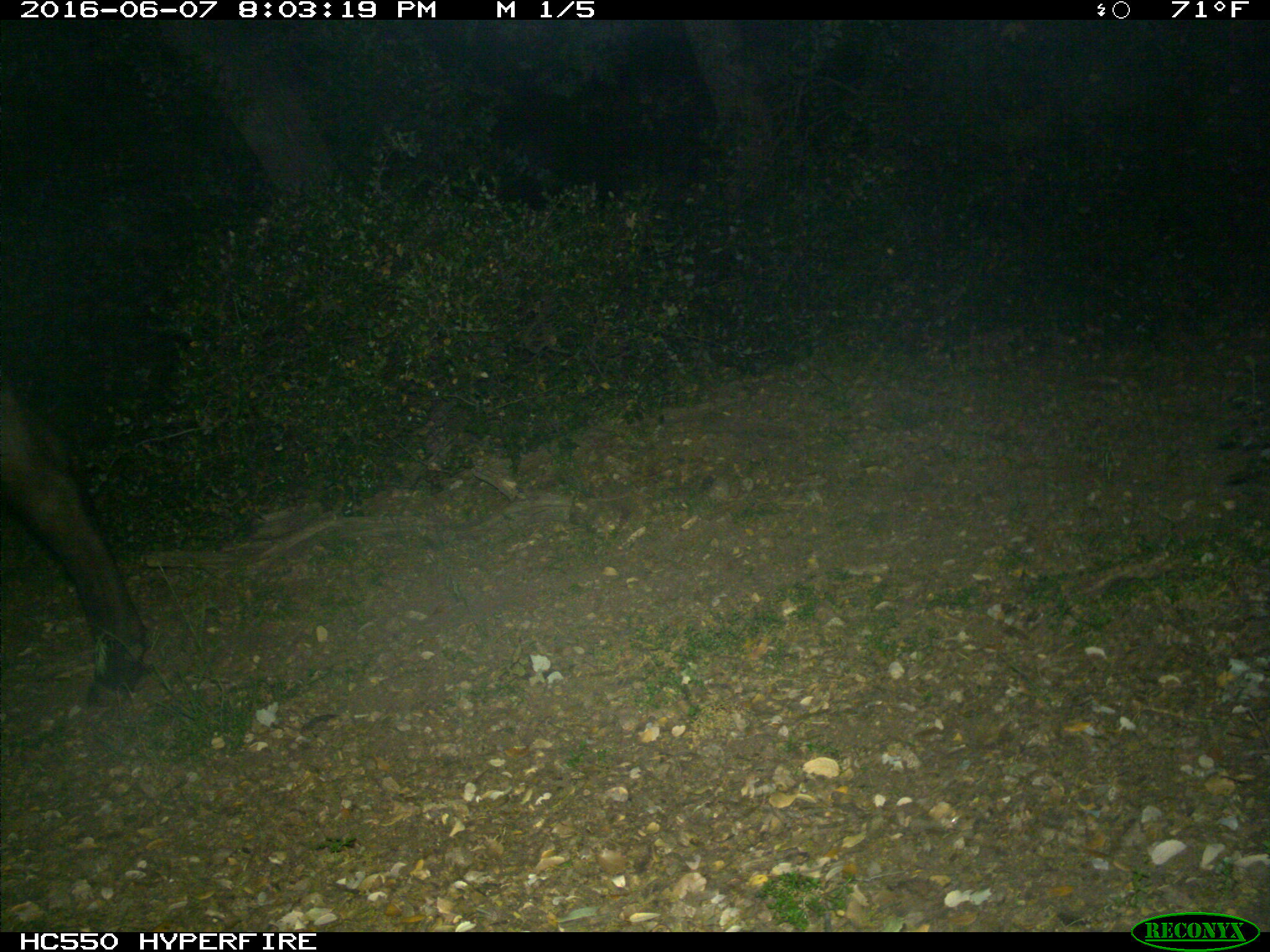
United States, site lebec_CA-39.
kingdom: Animalia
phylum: Chordata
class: Mammalia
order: Artiodactyla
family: Bovidae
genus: Bos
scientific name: Bos taurus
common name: domestic cow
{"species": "Bos taurus (domestic cow)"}